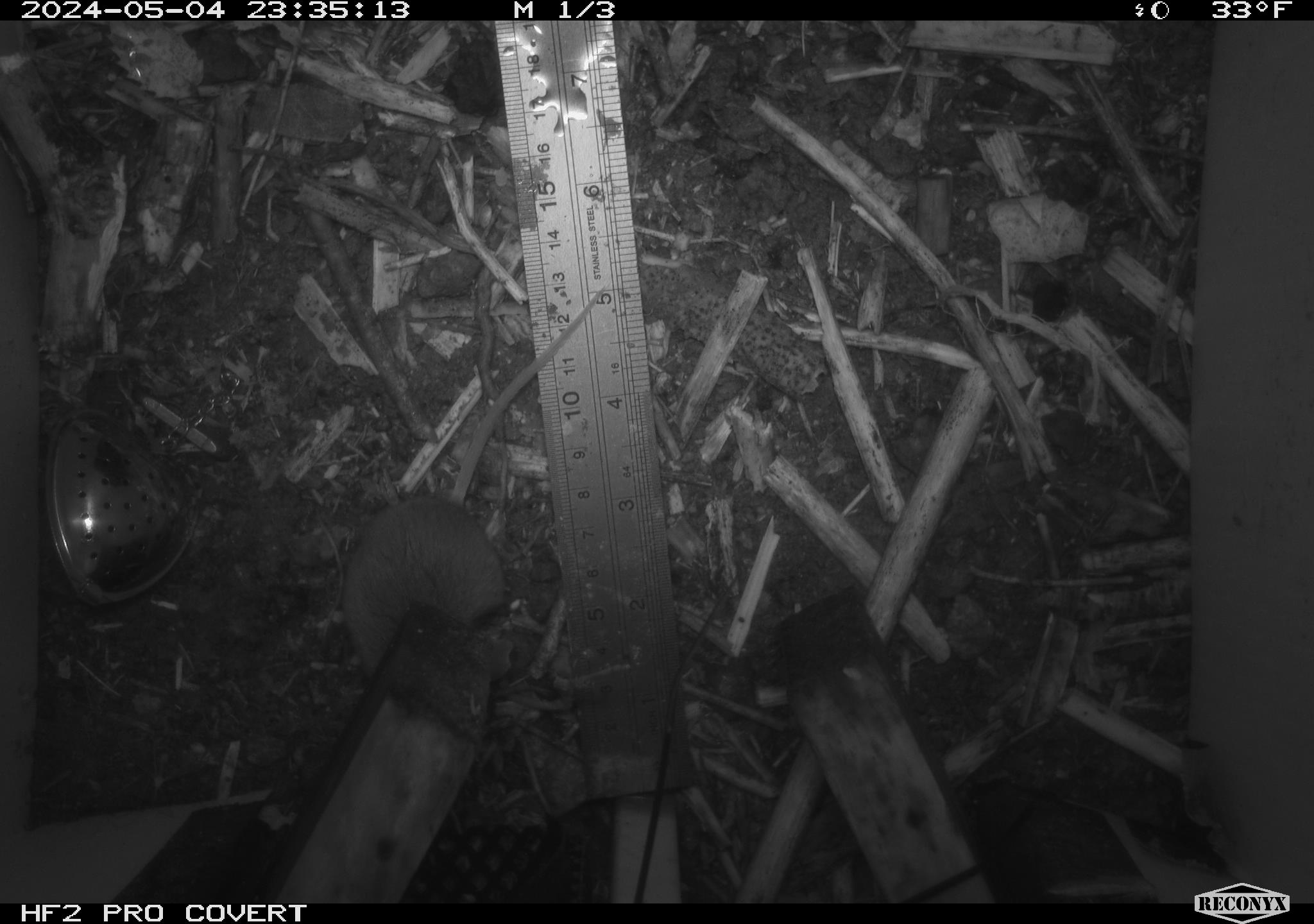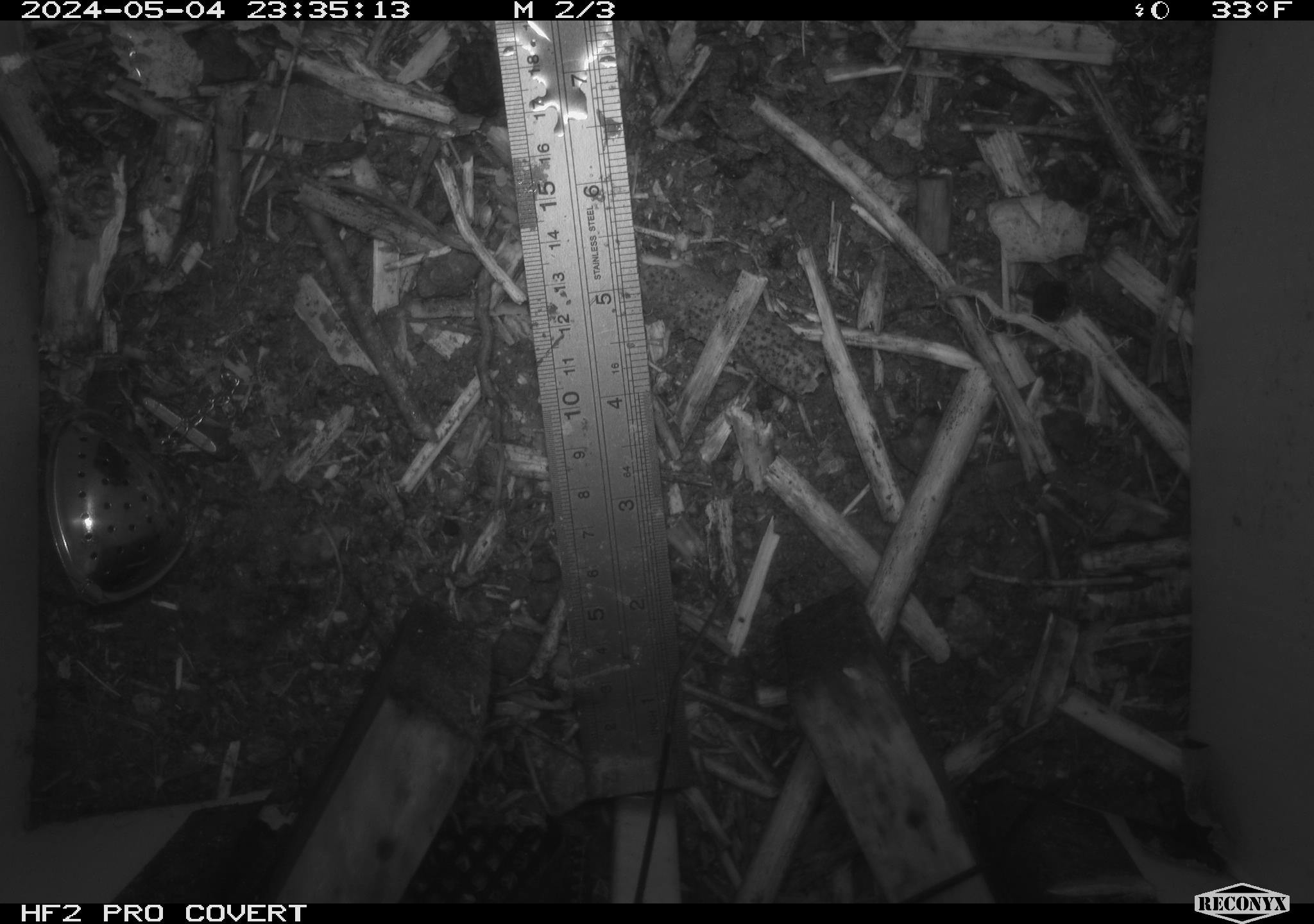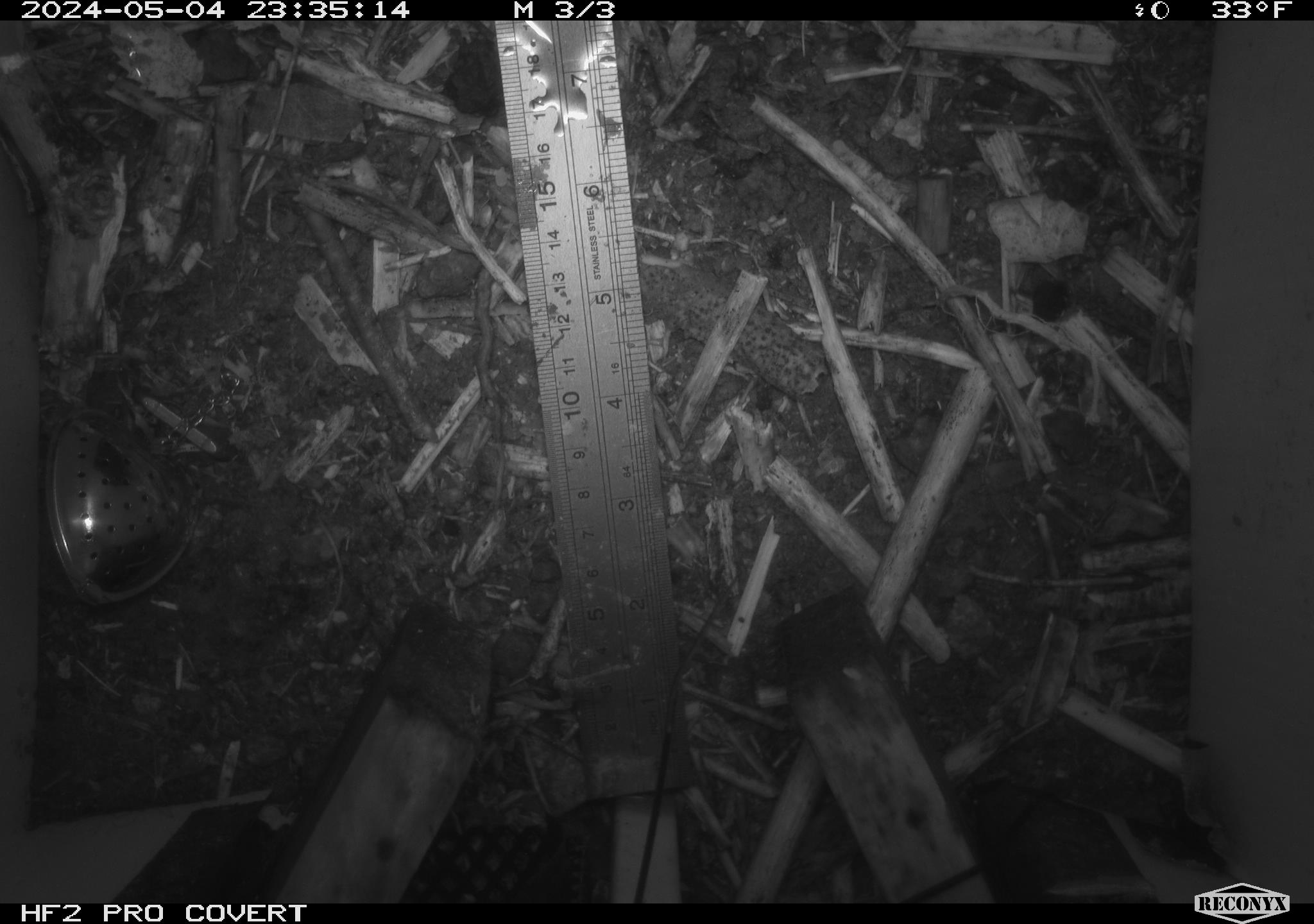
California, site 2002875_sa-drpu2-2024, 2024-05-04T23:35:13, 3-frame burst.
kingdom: Animalia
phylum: Chordata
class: Mammalia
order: Rodentia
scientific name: Rodentia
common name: mouse species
Mouse species (Rodentia).